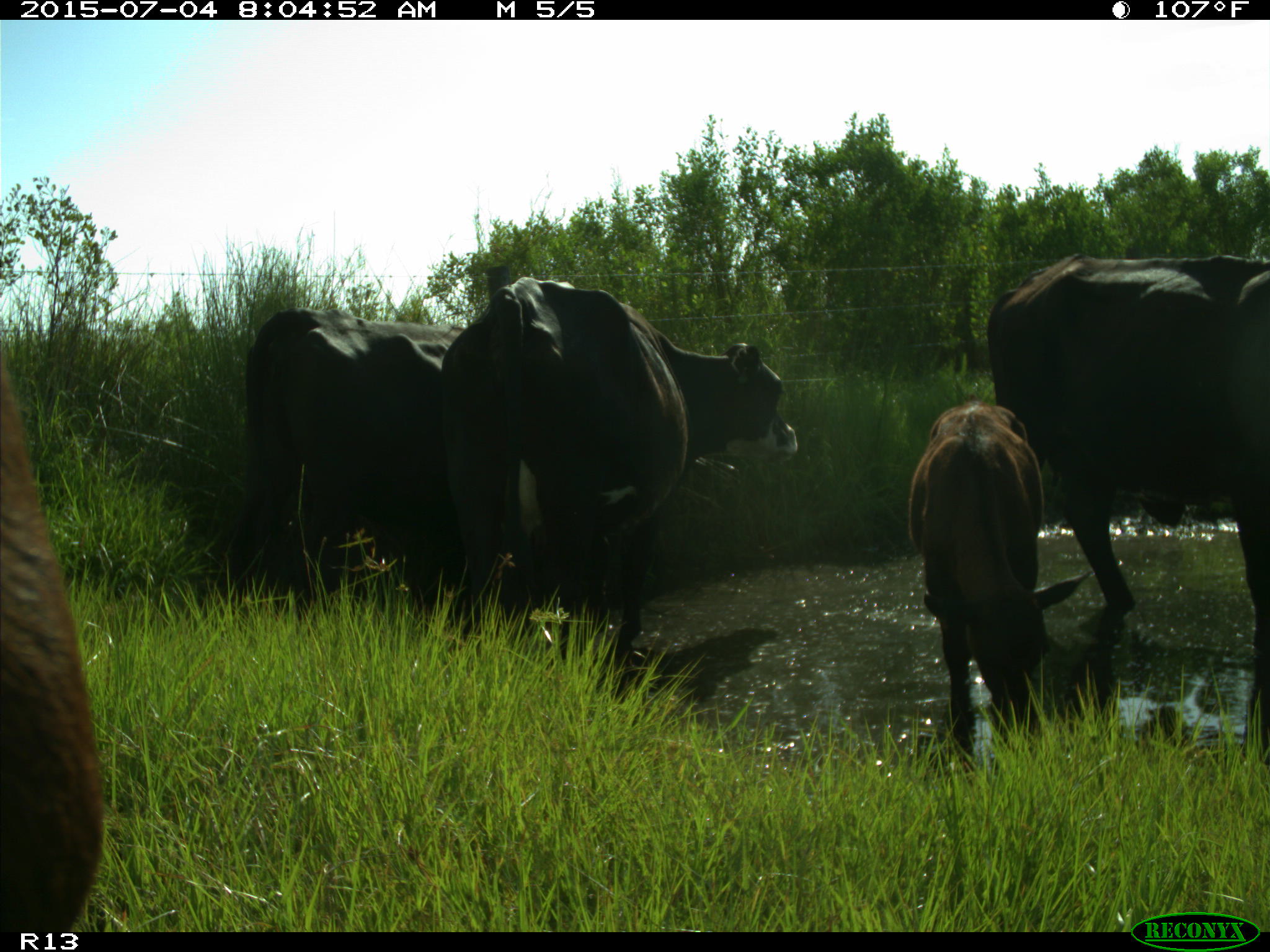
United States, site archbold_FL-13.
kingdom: Animalia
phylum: Chordata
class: Mammalia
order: Artiodactyla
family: Bovidae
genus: Bos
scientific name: Bos taurus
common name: domestic cow